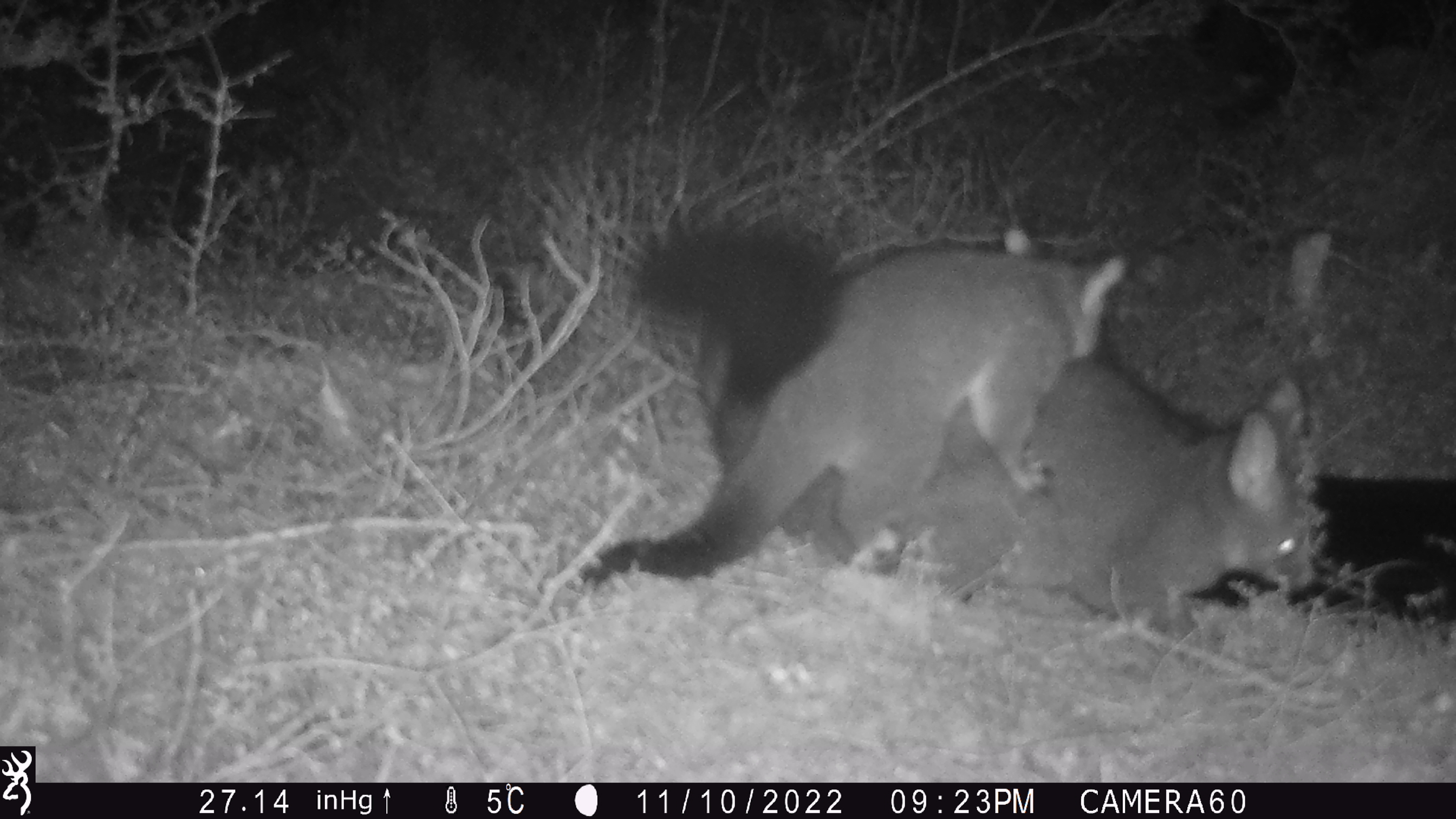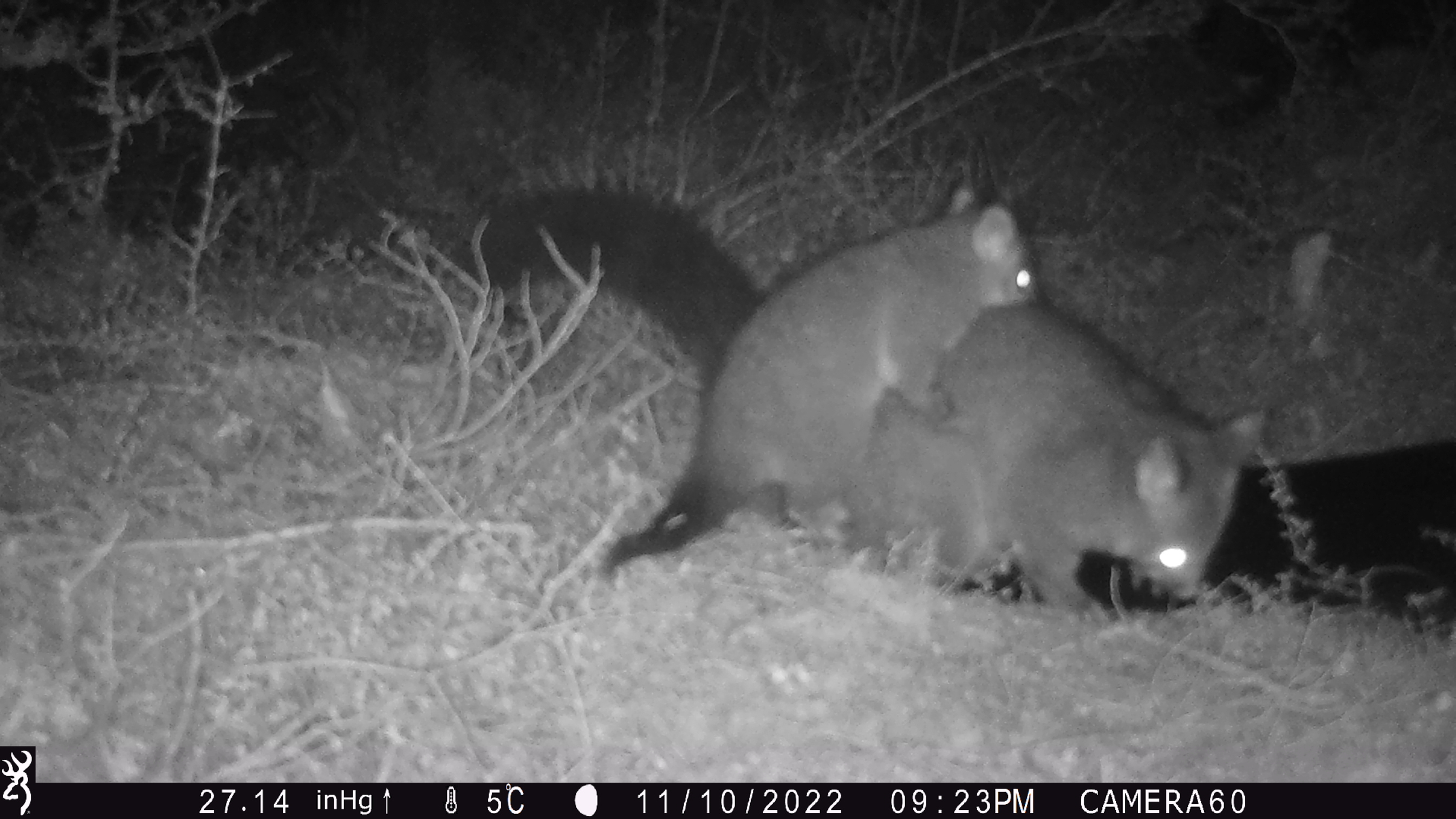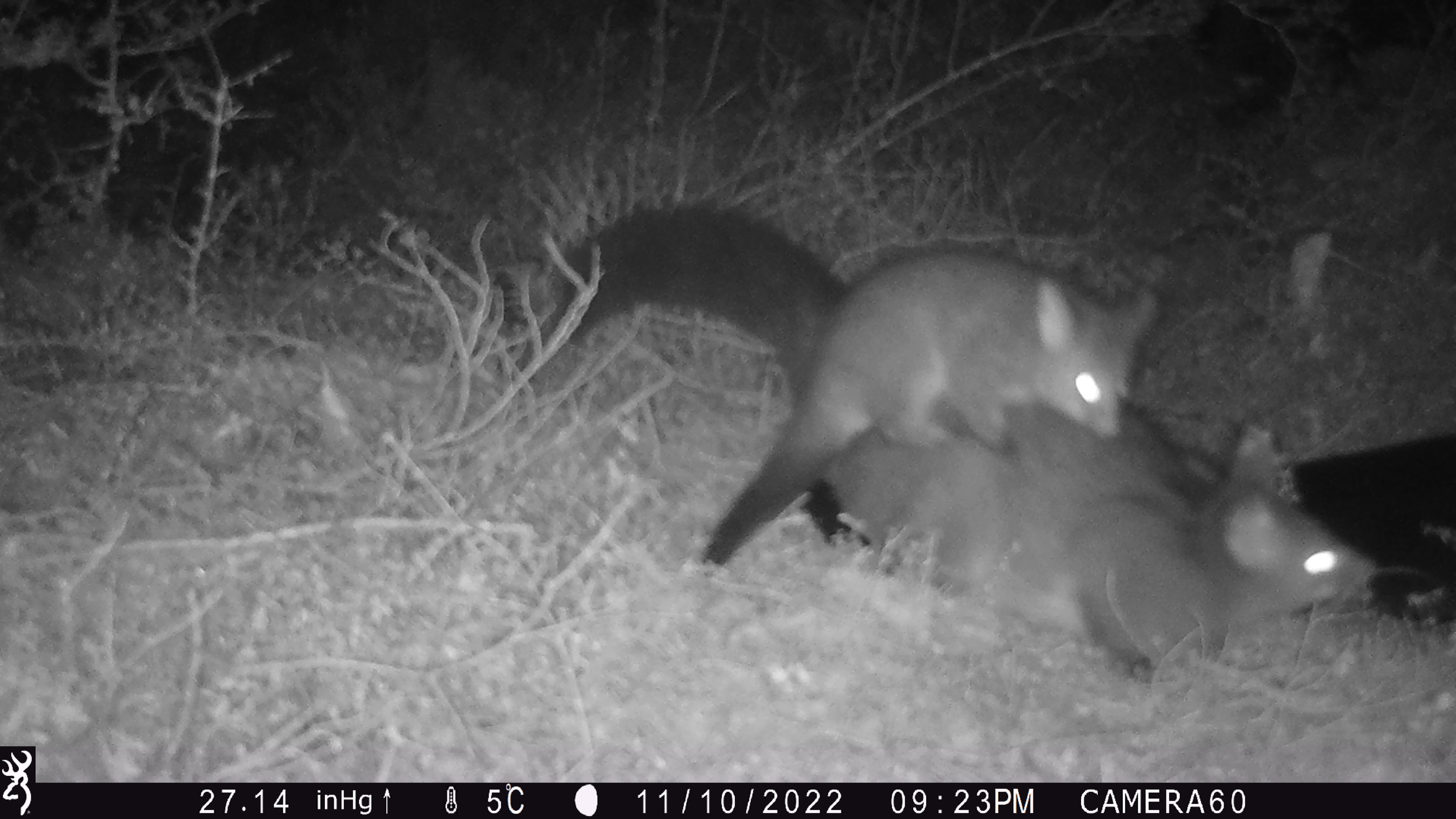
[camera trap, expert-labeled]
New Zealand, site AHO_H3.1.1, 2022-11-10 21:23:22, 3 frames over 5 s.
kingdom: Animalia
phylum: Chordata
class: Mammalia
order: Diprotodontia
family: Phalangeridae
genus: Trichosurus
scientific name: Trichosurus vulpecula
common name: common brushtail possum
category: possum